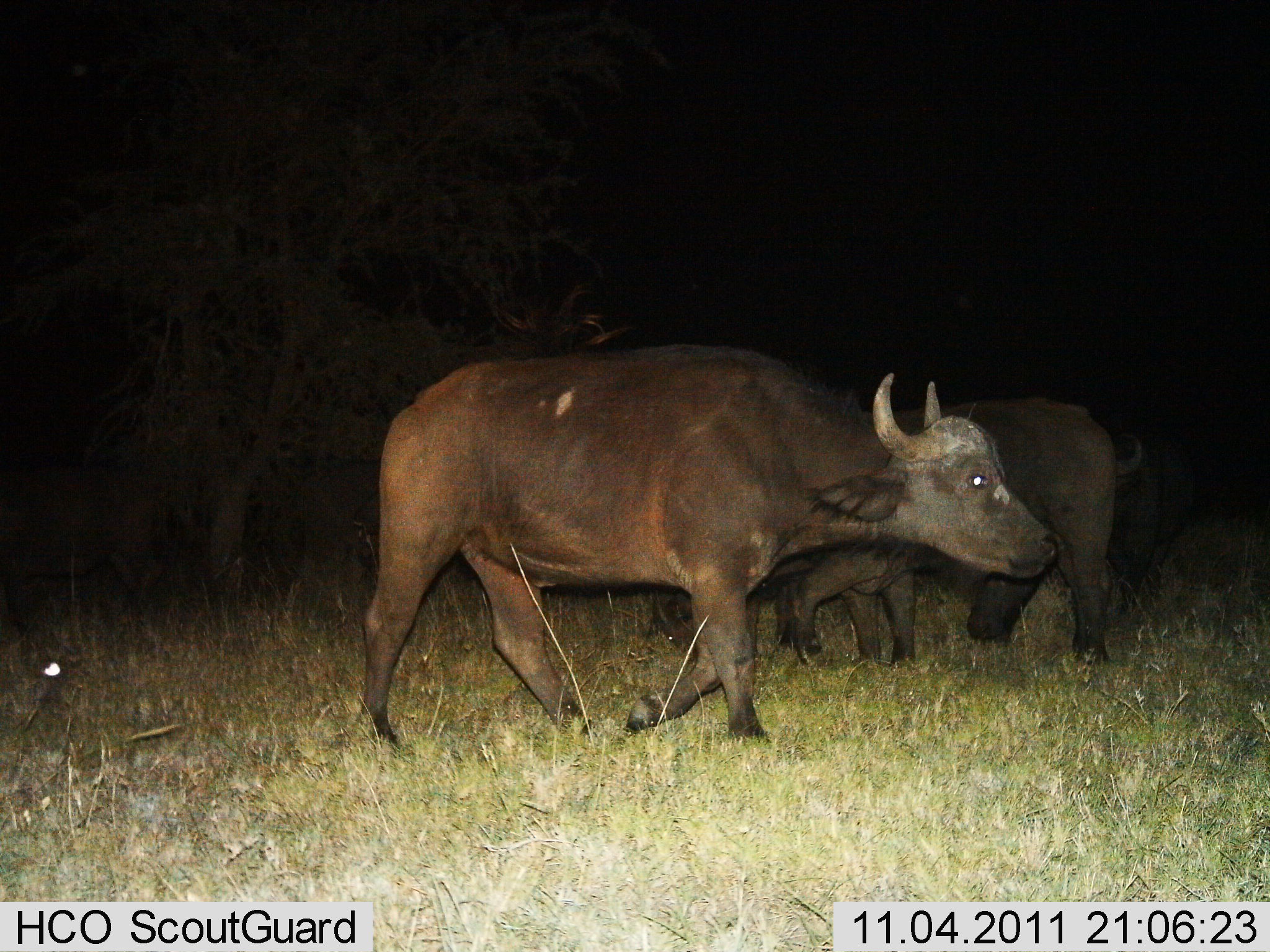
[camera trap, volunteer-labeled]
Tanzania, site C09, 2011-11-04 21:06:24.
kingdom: Animalia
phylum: Chordata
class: Mammalia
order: Artiodactyla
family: Bovidae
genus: Syncerus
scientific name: Syncerus caffer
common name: cape buffalo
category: buffalo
Buffalo (cape buffalo) (Syncerus caffer), count 3. Behavior (volunteer vote fractions): standing 36%, resting 7%, moving 79%, interacting 0%. Young present (vote fraction): 7%. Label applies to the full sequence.